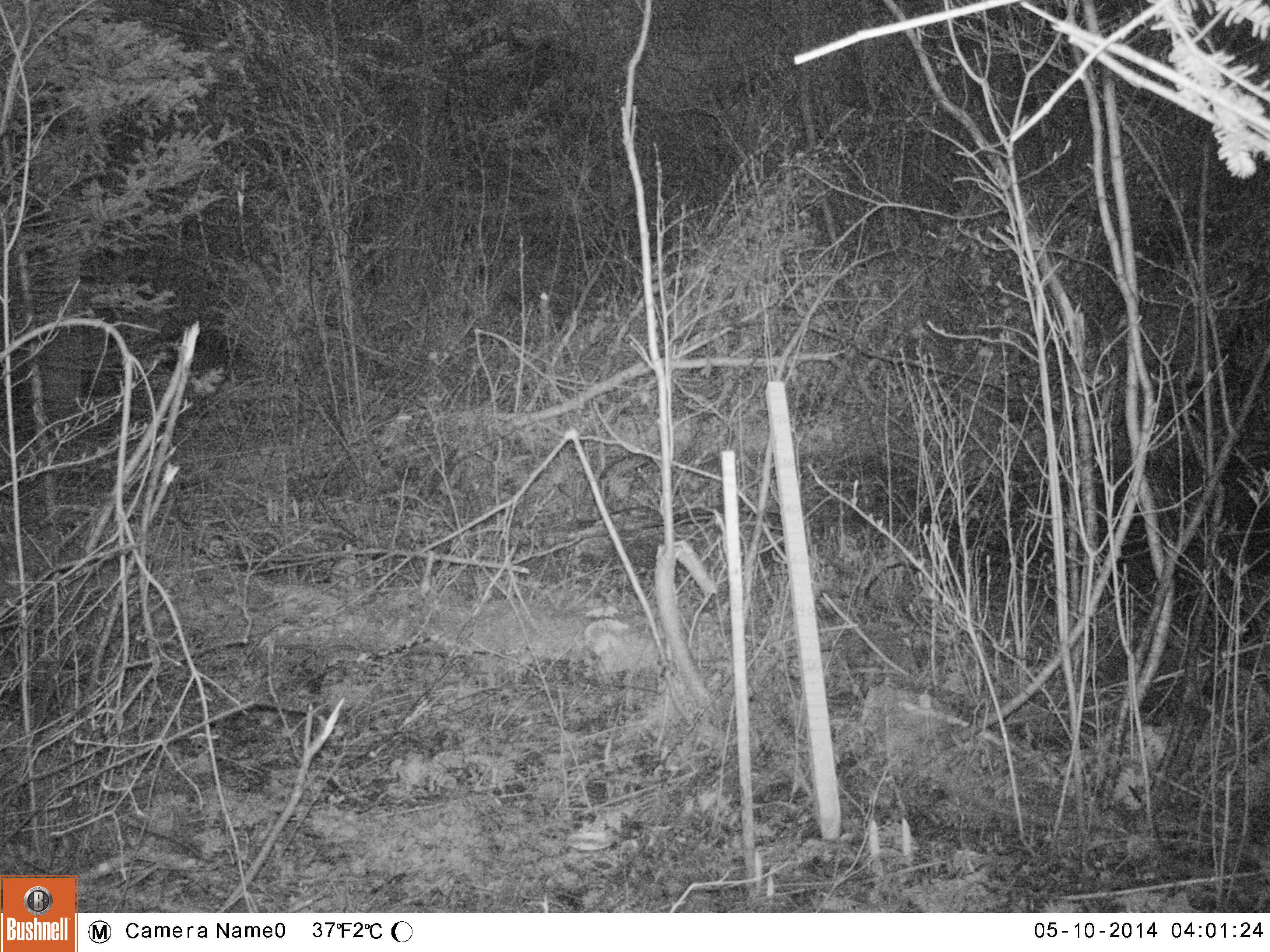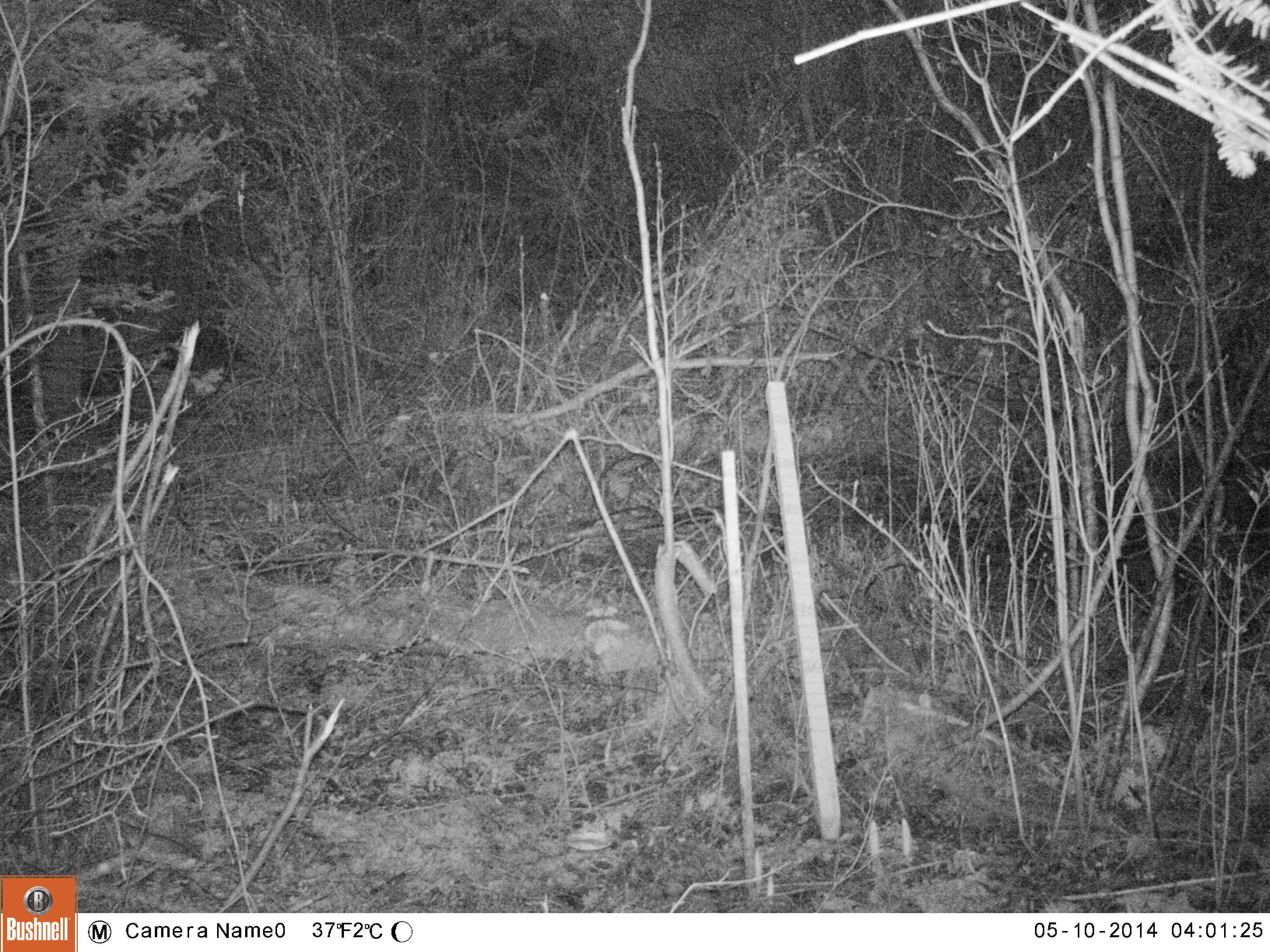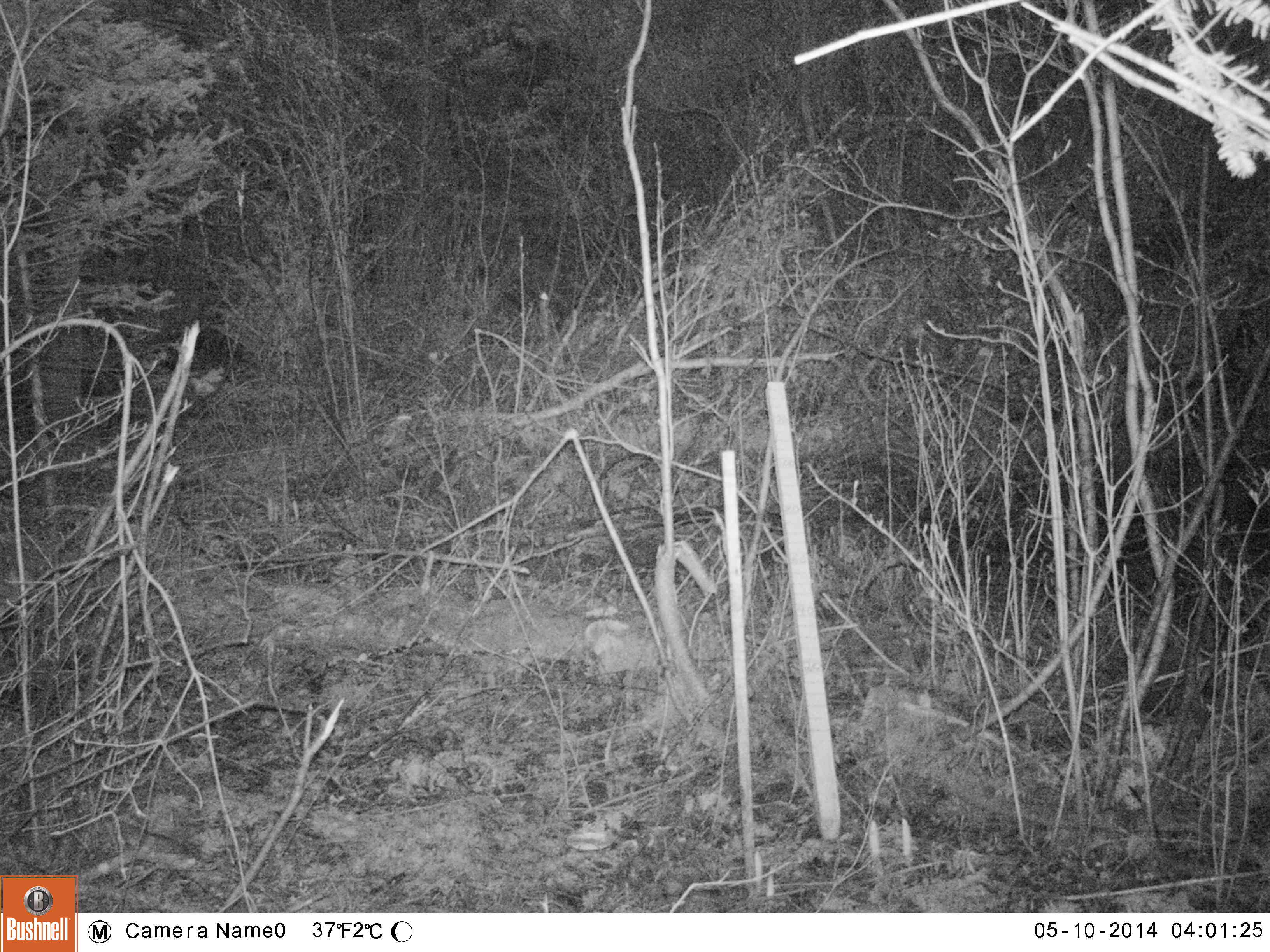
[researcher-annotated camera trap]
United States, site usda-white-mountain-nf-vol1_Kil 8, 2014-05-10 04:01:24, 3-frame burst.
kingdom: Animalia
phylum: Chordata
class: Mammalia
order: Lagomorpha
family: Leporidae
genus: Lepus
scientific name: Lepus americanus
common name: snowshoe hare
Snowshoe hare (Lepus americanus).